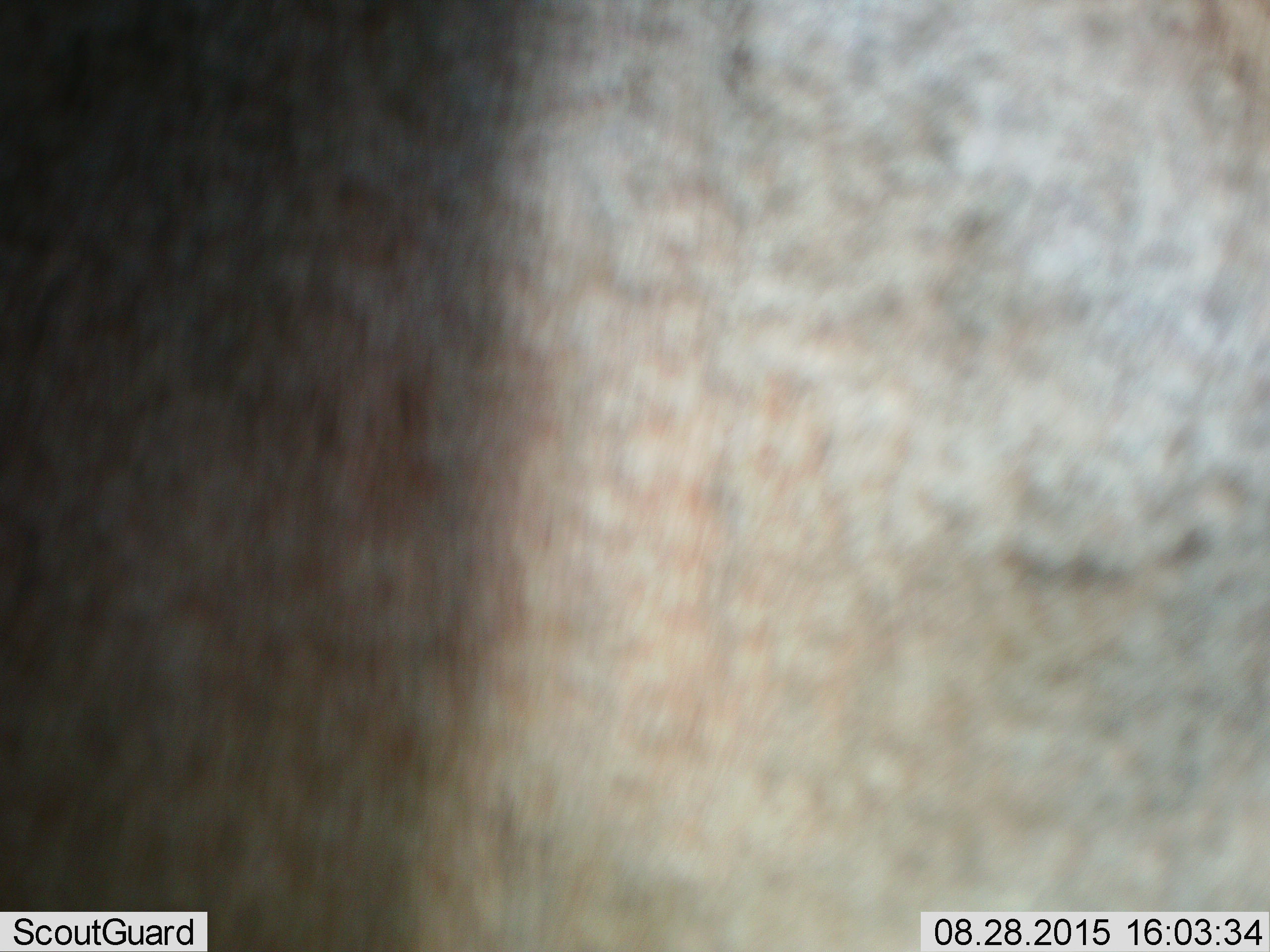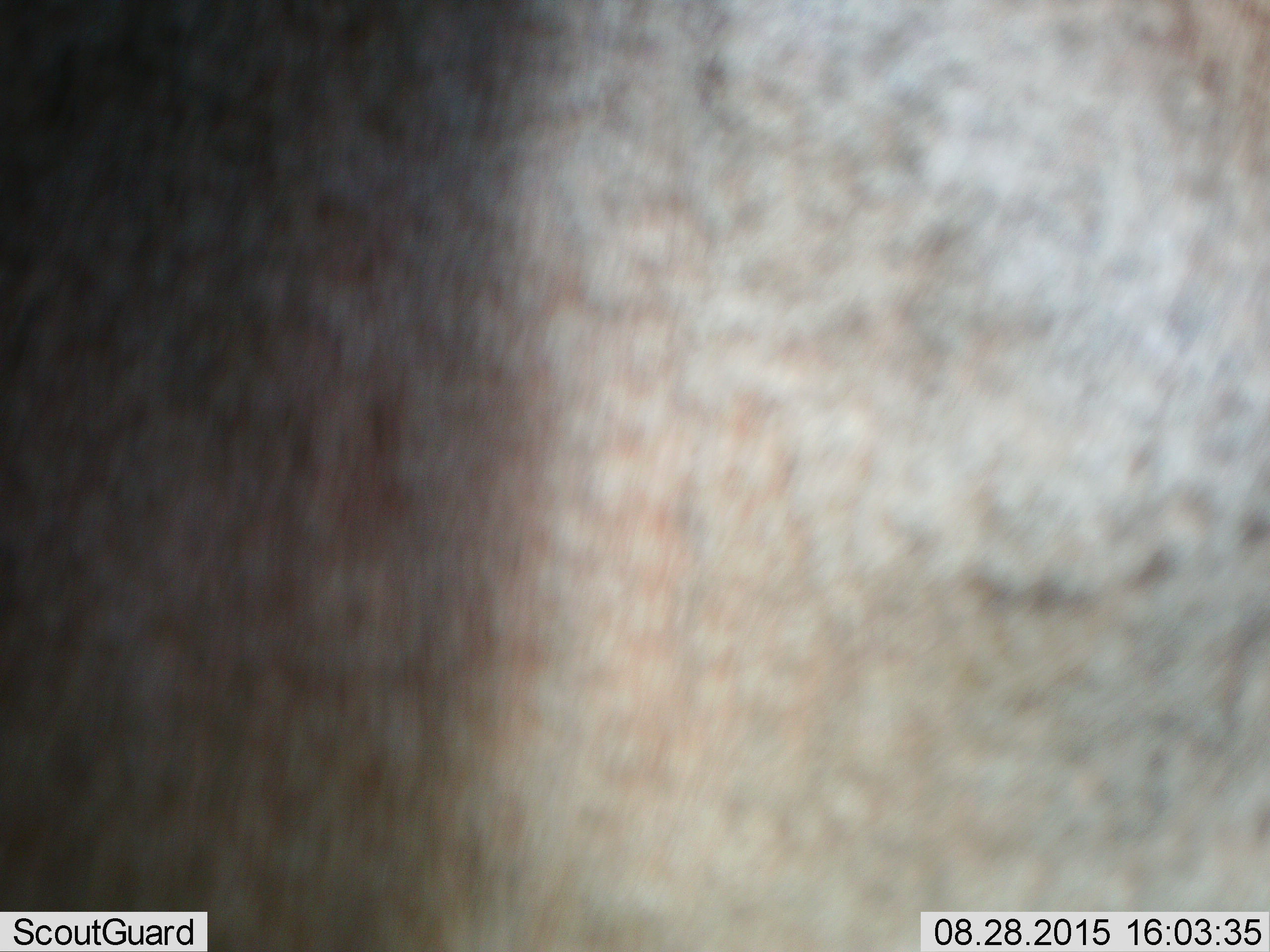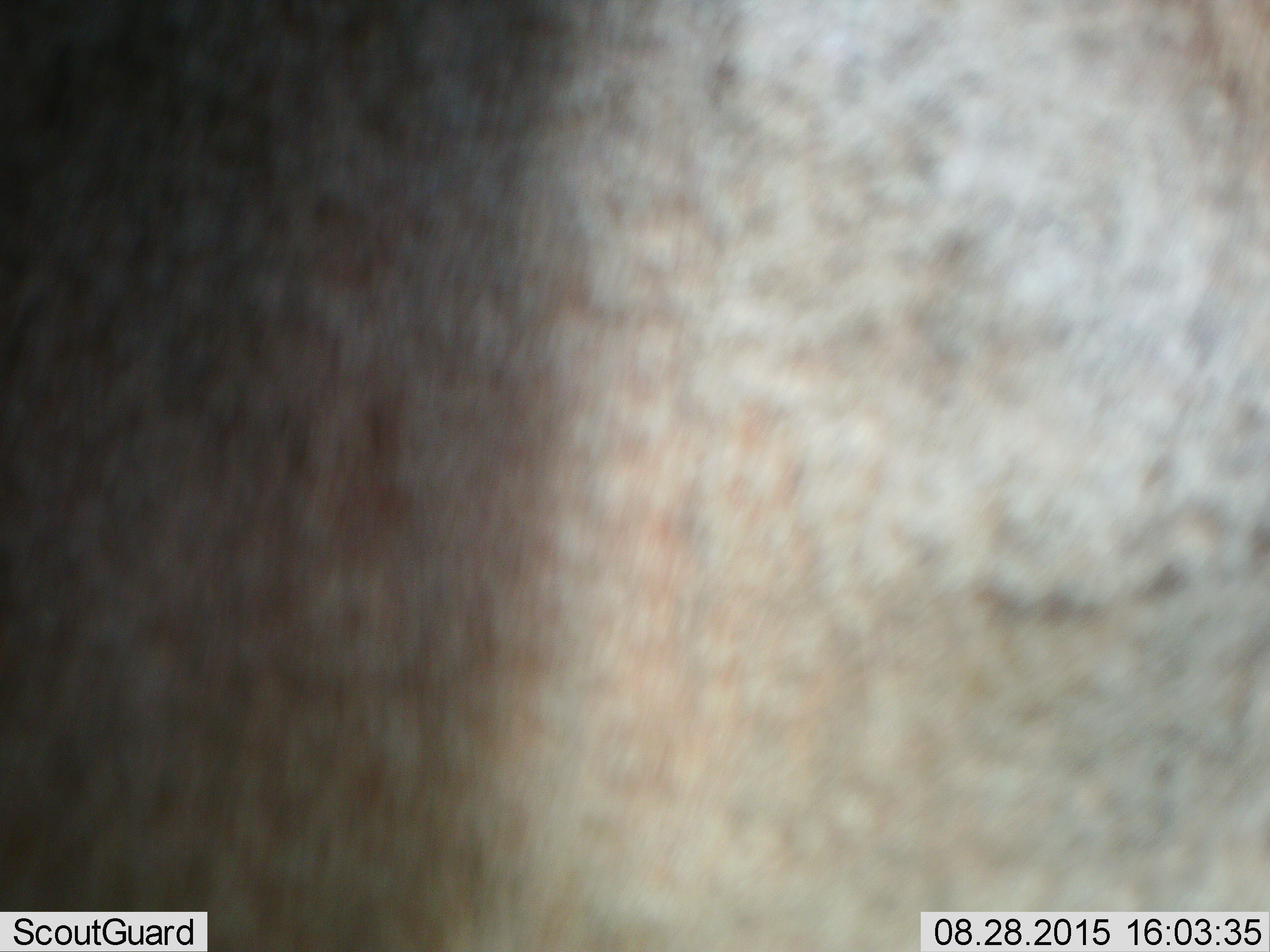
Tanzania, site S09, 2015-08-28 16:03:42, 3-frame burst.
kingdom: Animalia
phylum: Chordata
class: Mammalia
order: Artiodactyla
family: Bovidae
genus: Alcelaphus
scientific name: Alcelaphus buselaphus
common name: hartebeest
Hartebeest (Alcelaphus buselaphus), count 1. Behavior (volunteer vote fractions): standing 100%, resting 0%, moving 0%, interacting 0%. Young present (vote fraction): 0%. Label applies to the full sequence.